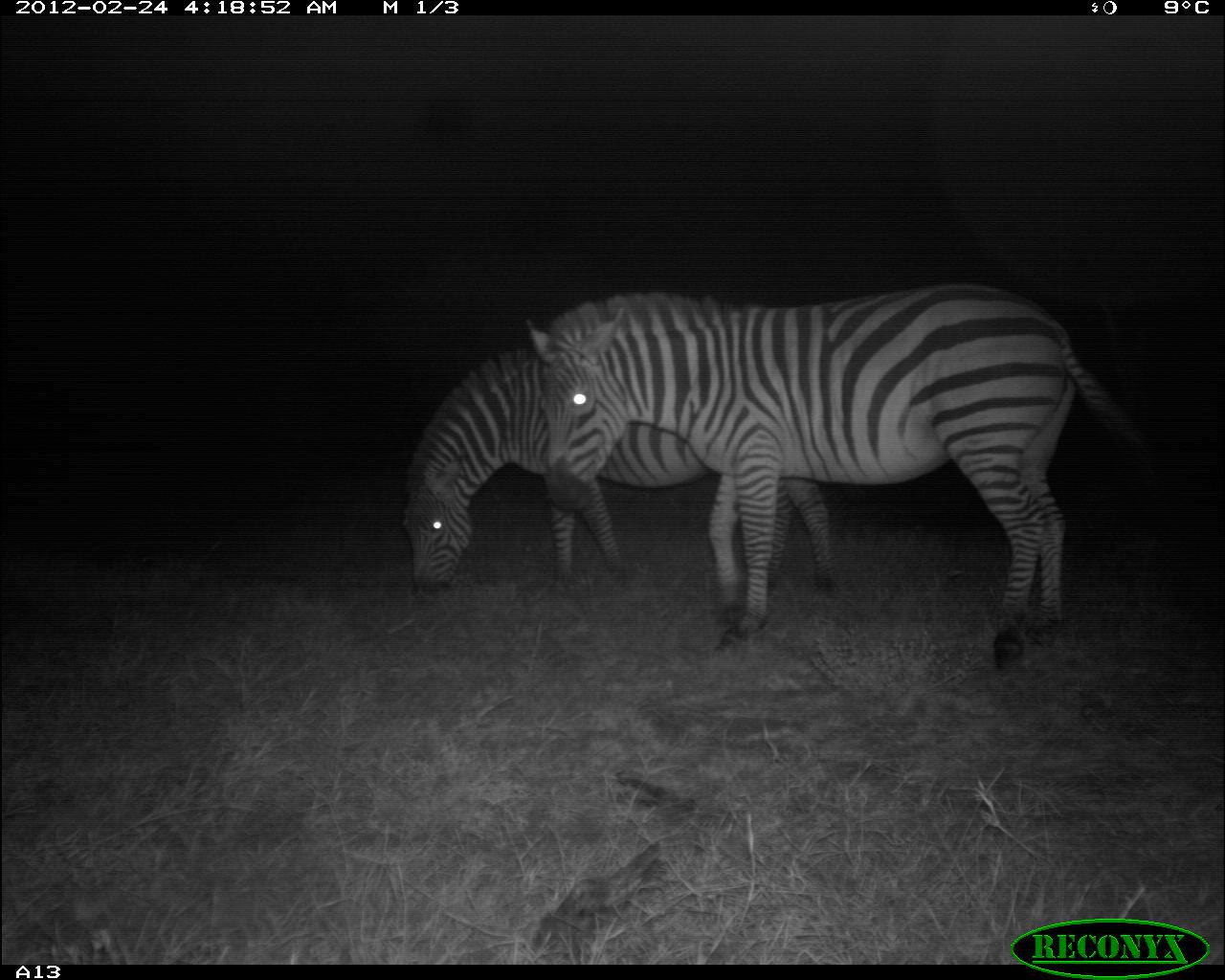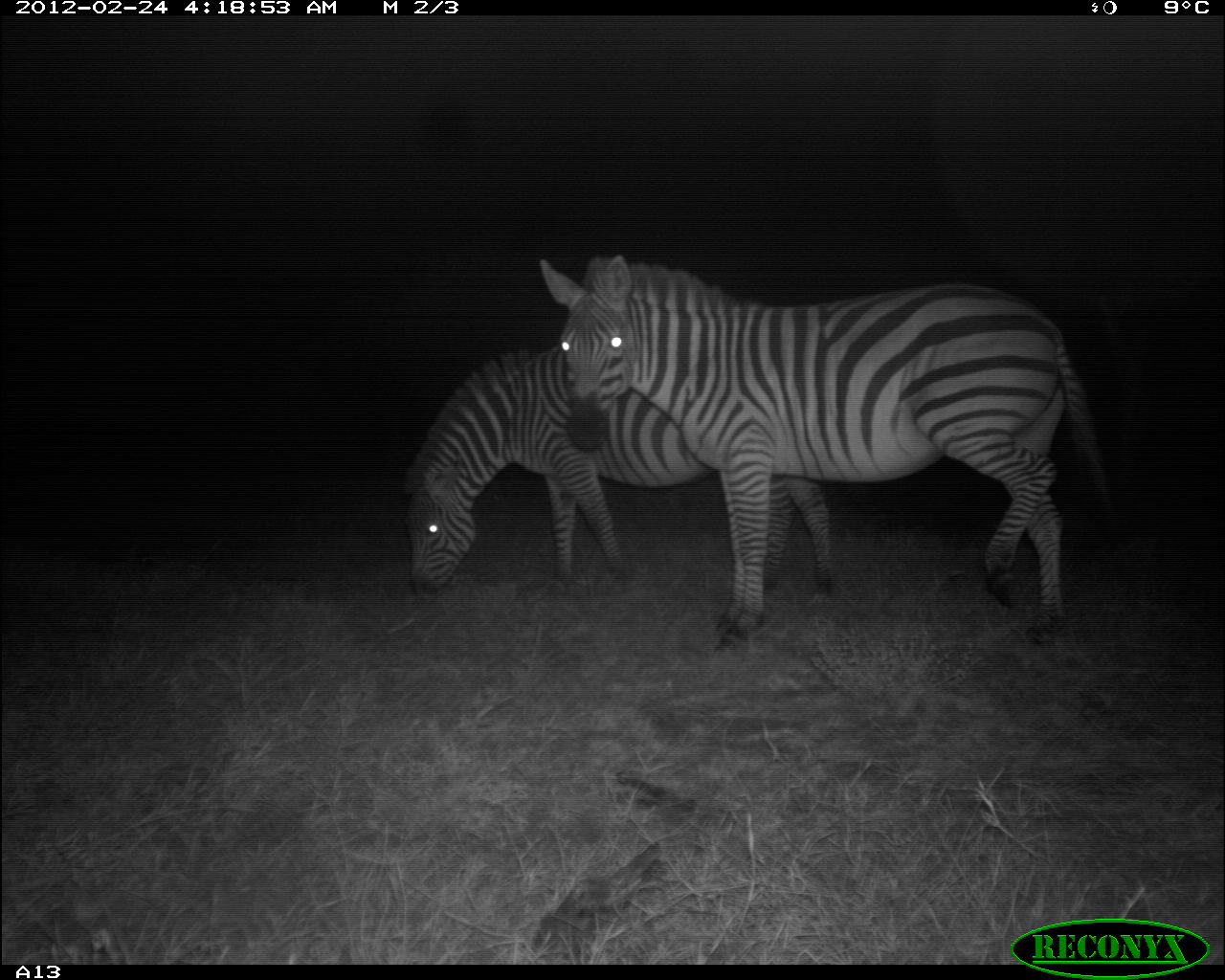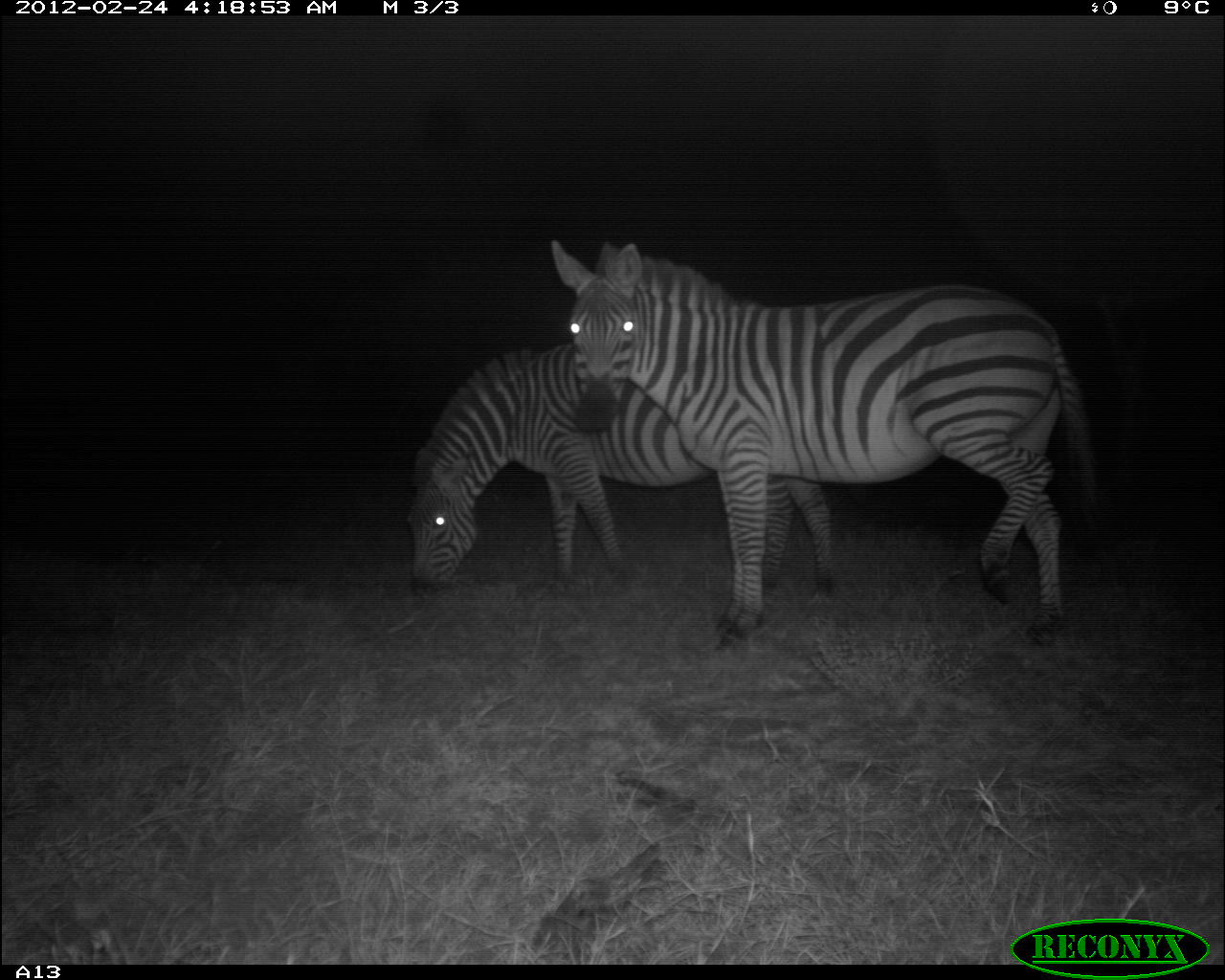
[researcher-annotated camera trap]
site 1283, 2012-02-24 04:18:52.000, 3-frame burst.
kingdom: Animalia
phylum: Chordata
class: Mammalia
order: Perissodactyla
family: Equidae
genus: Equus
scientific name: Equus quagga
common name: plains zebra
Equus quagga (plains zebra), count 2.